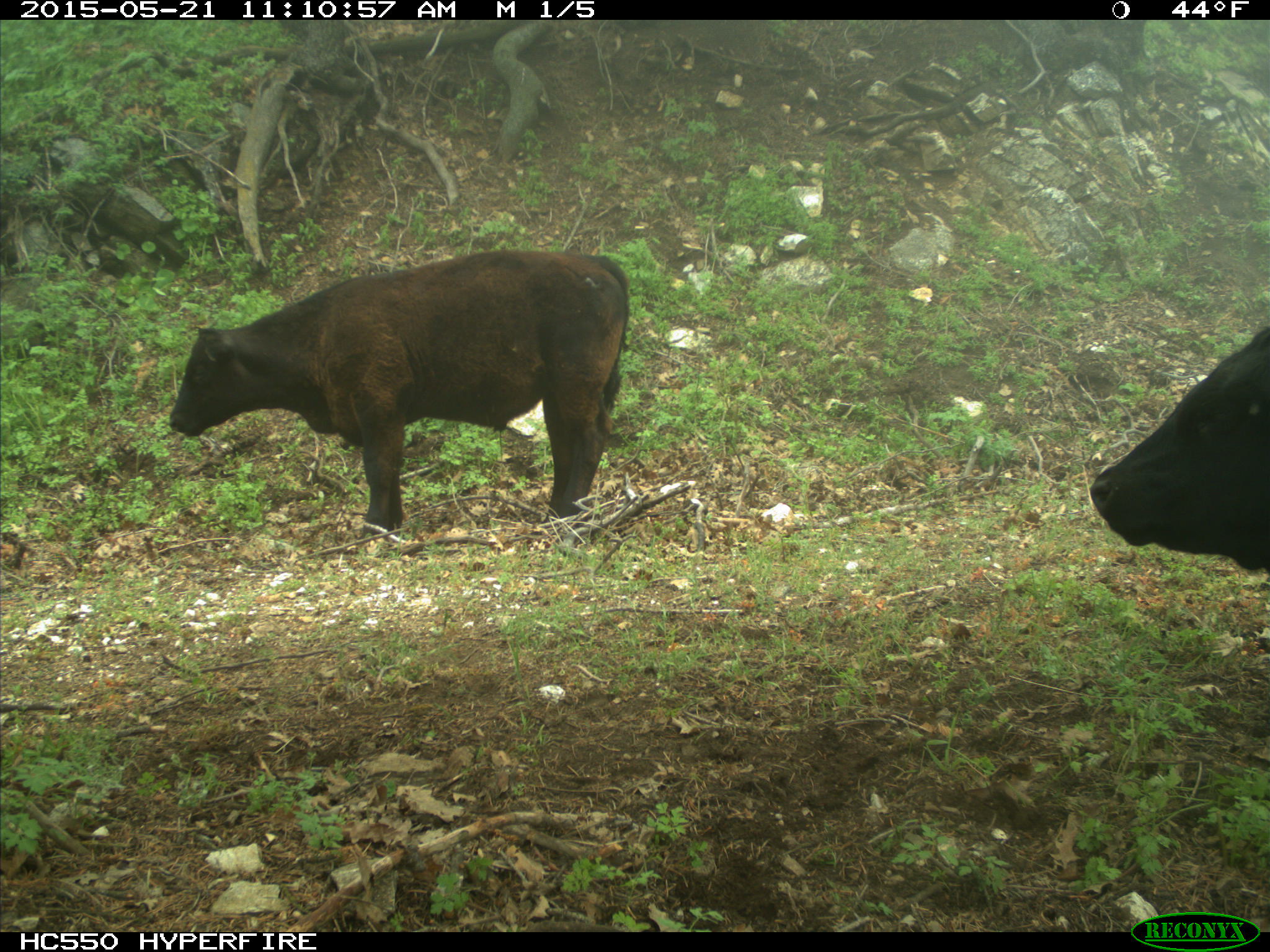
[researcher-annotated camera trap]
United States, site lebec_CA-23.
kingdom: Animalia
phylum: Chordata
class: Mammalia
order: Artiodactyla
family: Bovidae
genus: Bos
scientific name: Bos taurus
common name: domestic cow